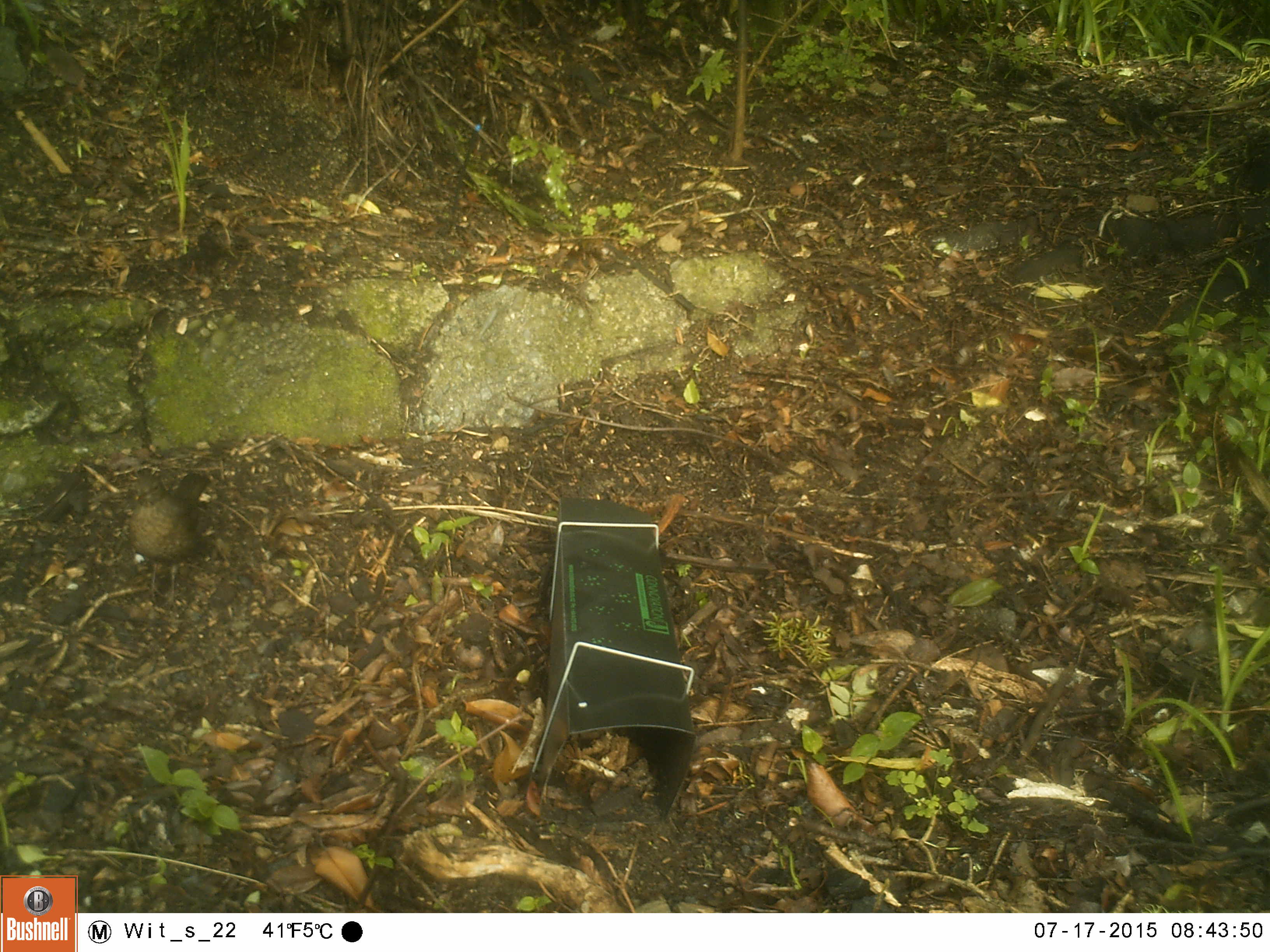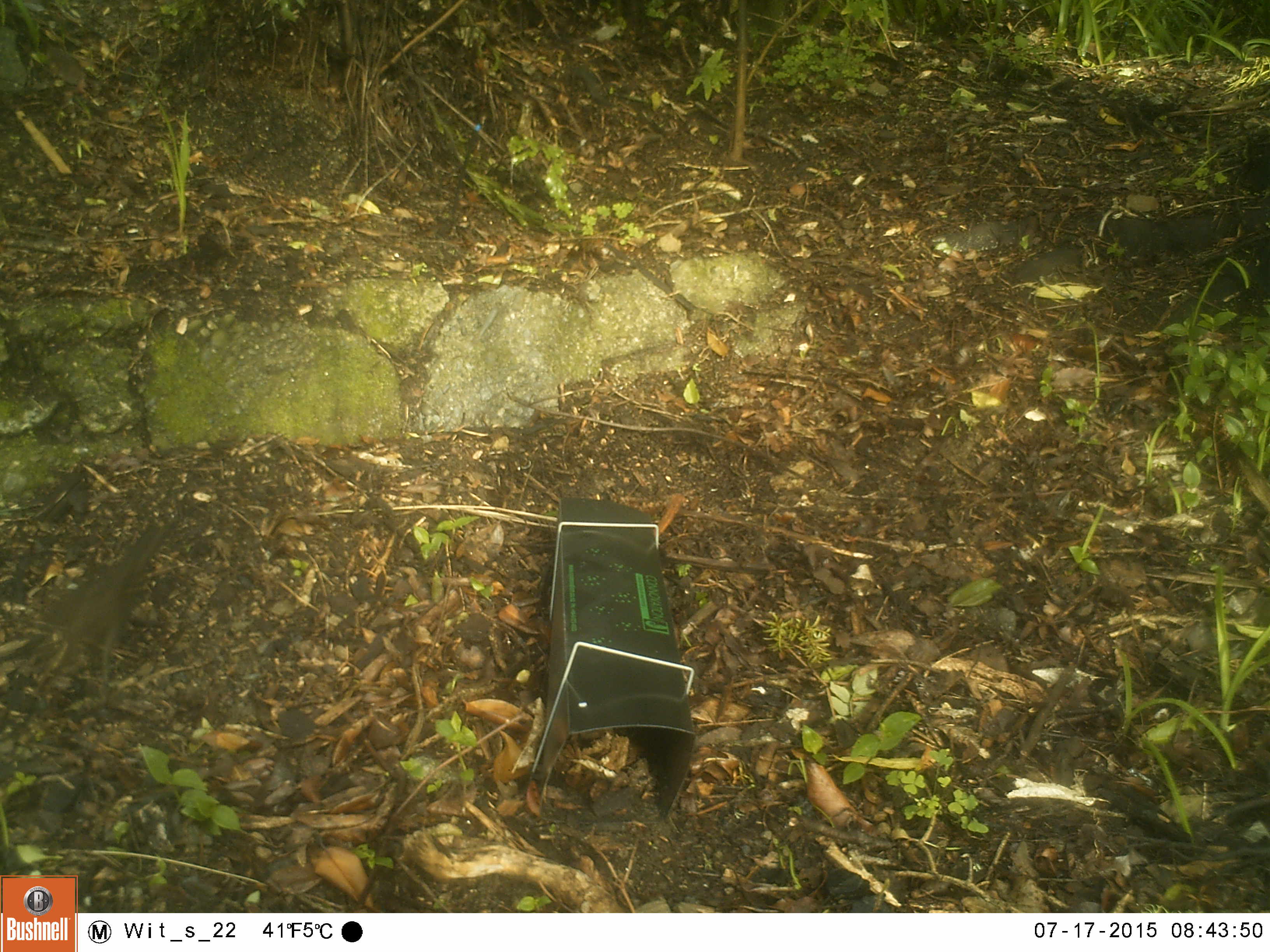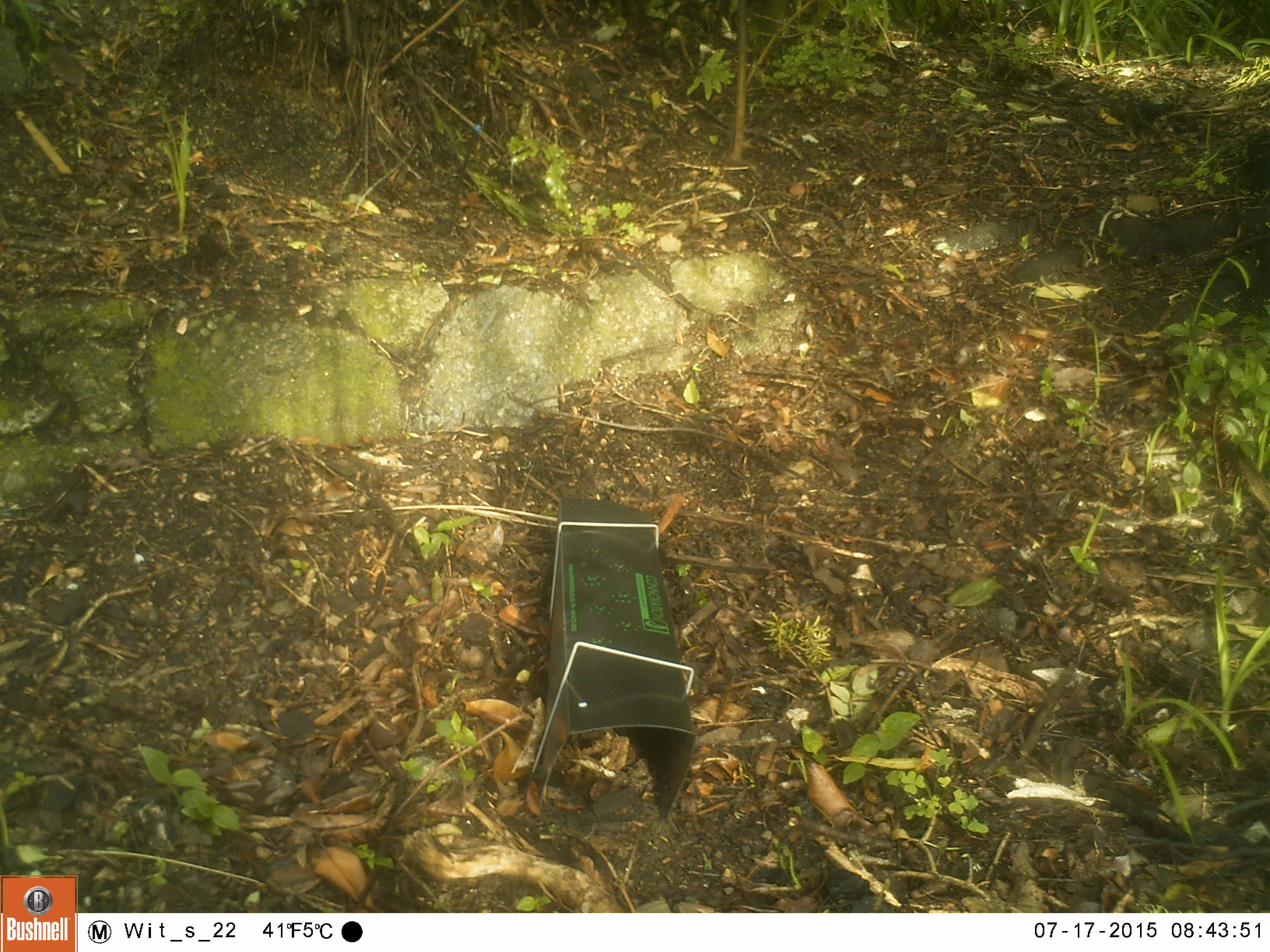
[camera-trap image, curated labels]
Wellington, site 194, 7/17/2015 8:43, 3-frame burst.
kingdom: Animalia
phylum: Chordata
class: Aves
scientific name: Aves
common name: bird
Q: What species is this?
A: Bird (Aves).